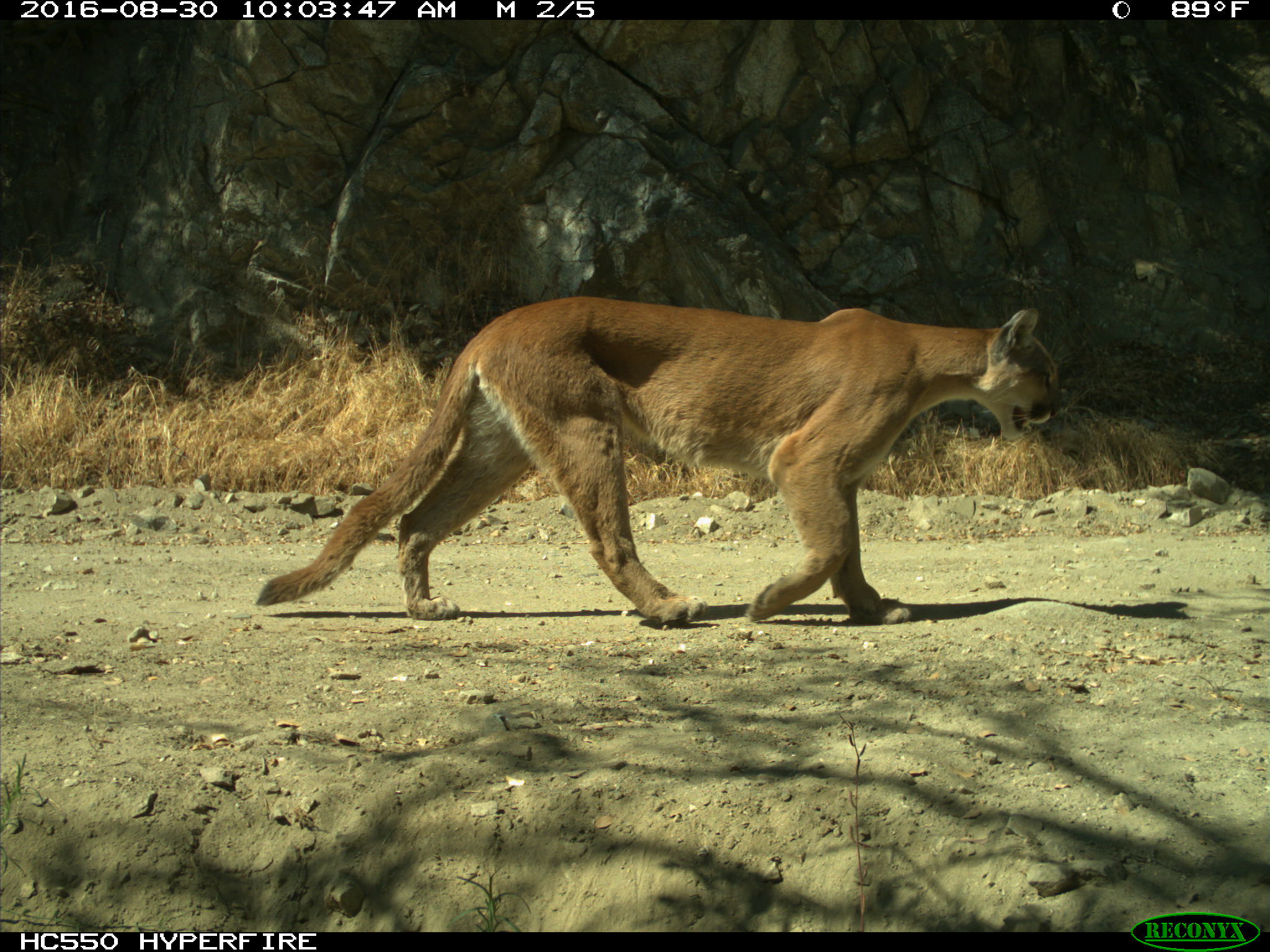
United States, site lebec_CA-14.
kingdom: Animalia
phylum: Chordata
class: Mammalia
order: Carnivora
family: Felidae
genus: Puma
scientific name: Puma concolor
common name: mountain lion